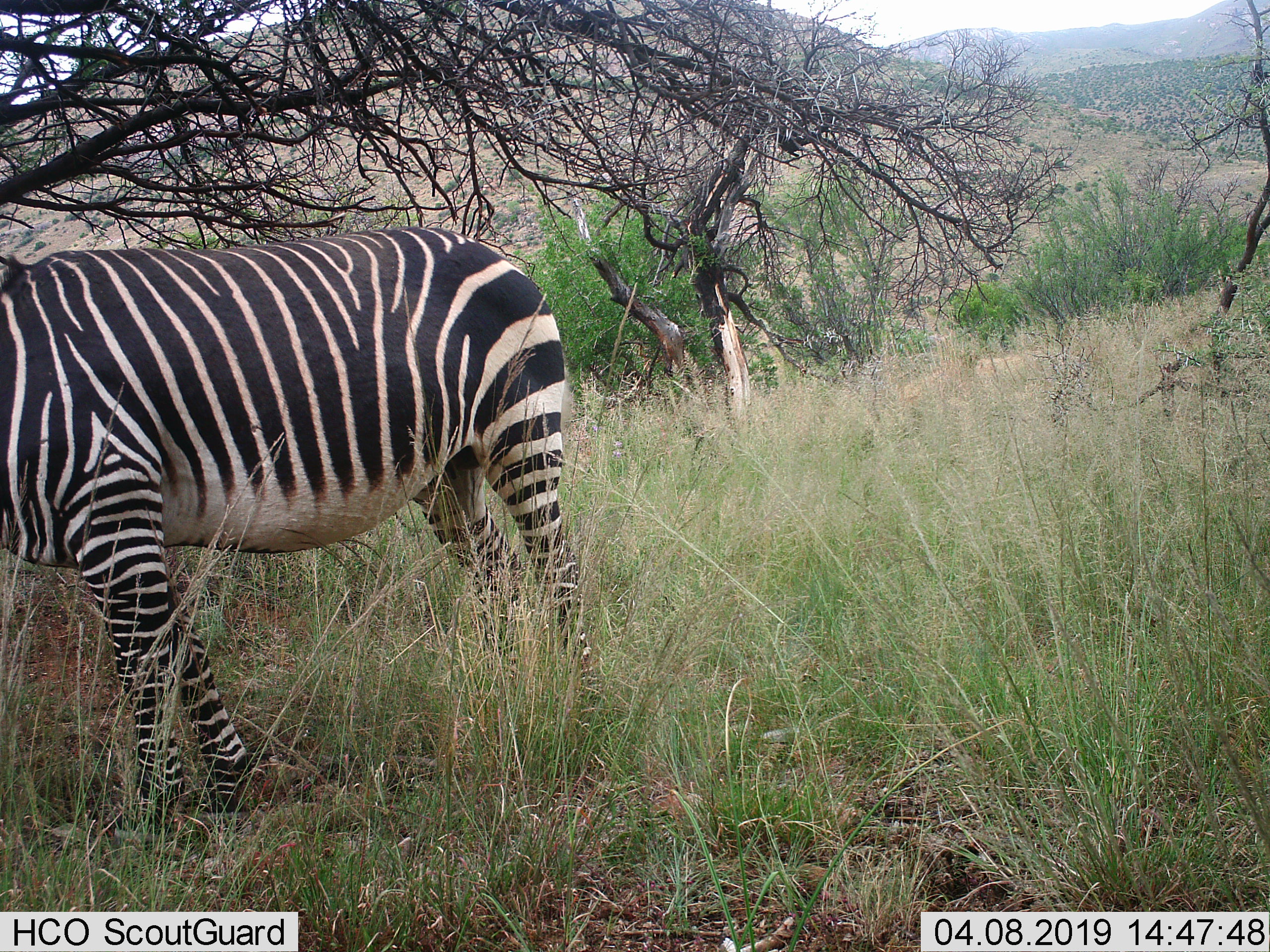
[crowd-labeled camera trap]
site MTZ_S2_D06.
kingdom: Animalia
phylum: Chordata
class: Mammalia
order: Perissodactyla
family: Equidae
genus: Equus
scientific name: Equus zebra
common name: mountain zebra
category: zebramountain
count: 1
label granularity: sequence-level